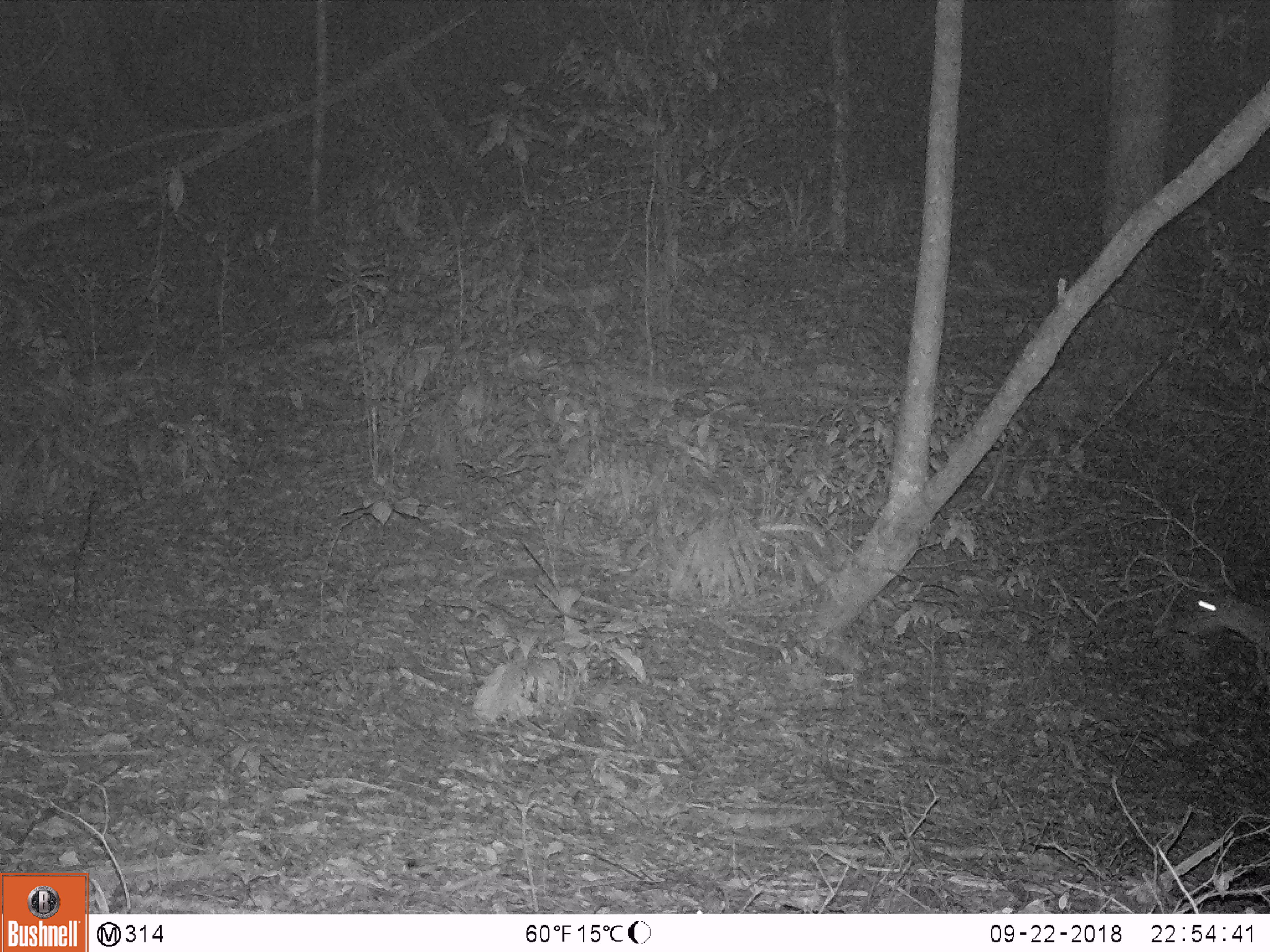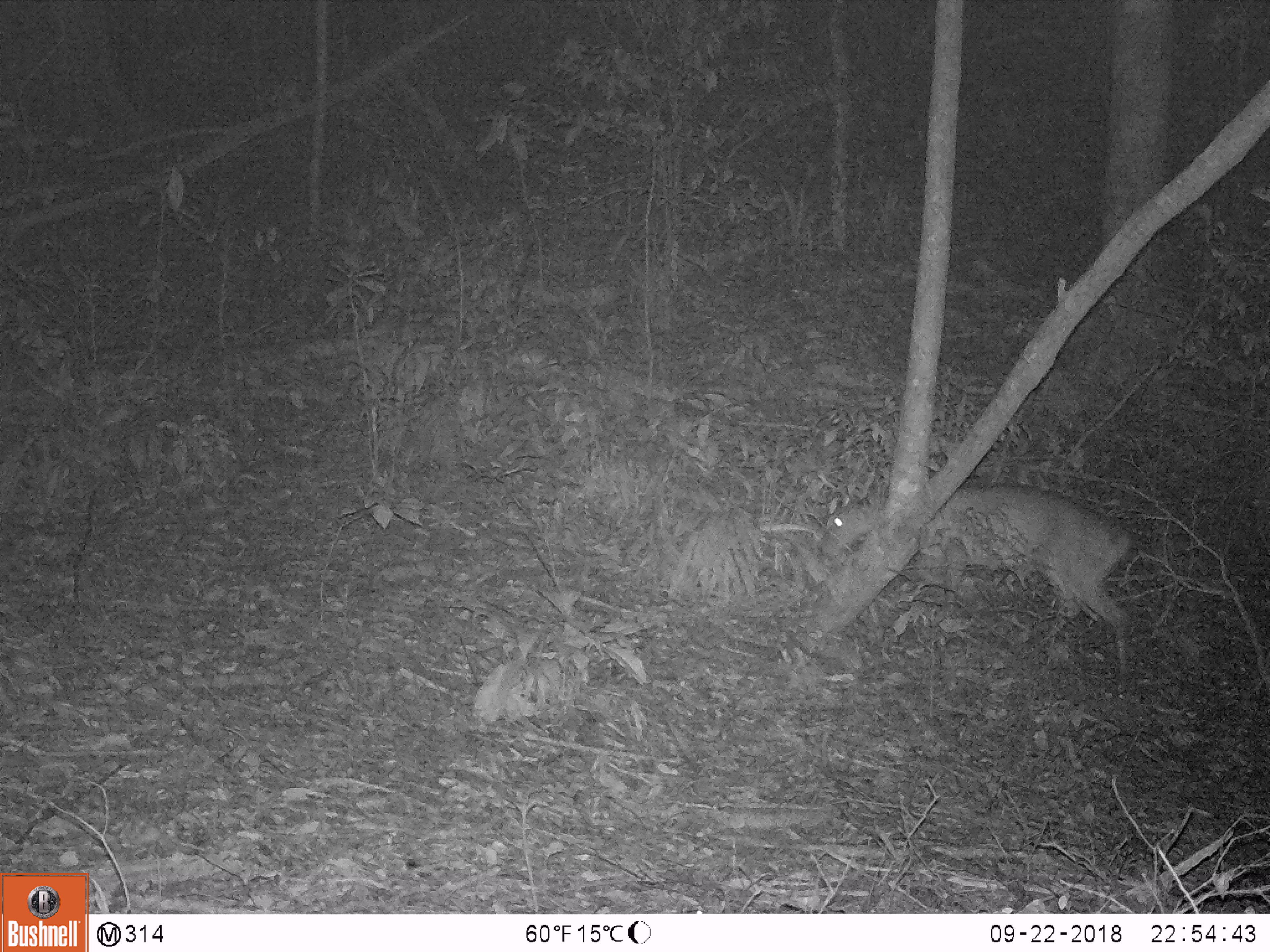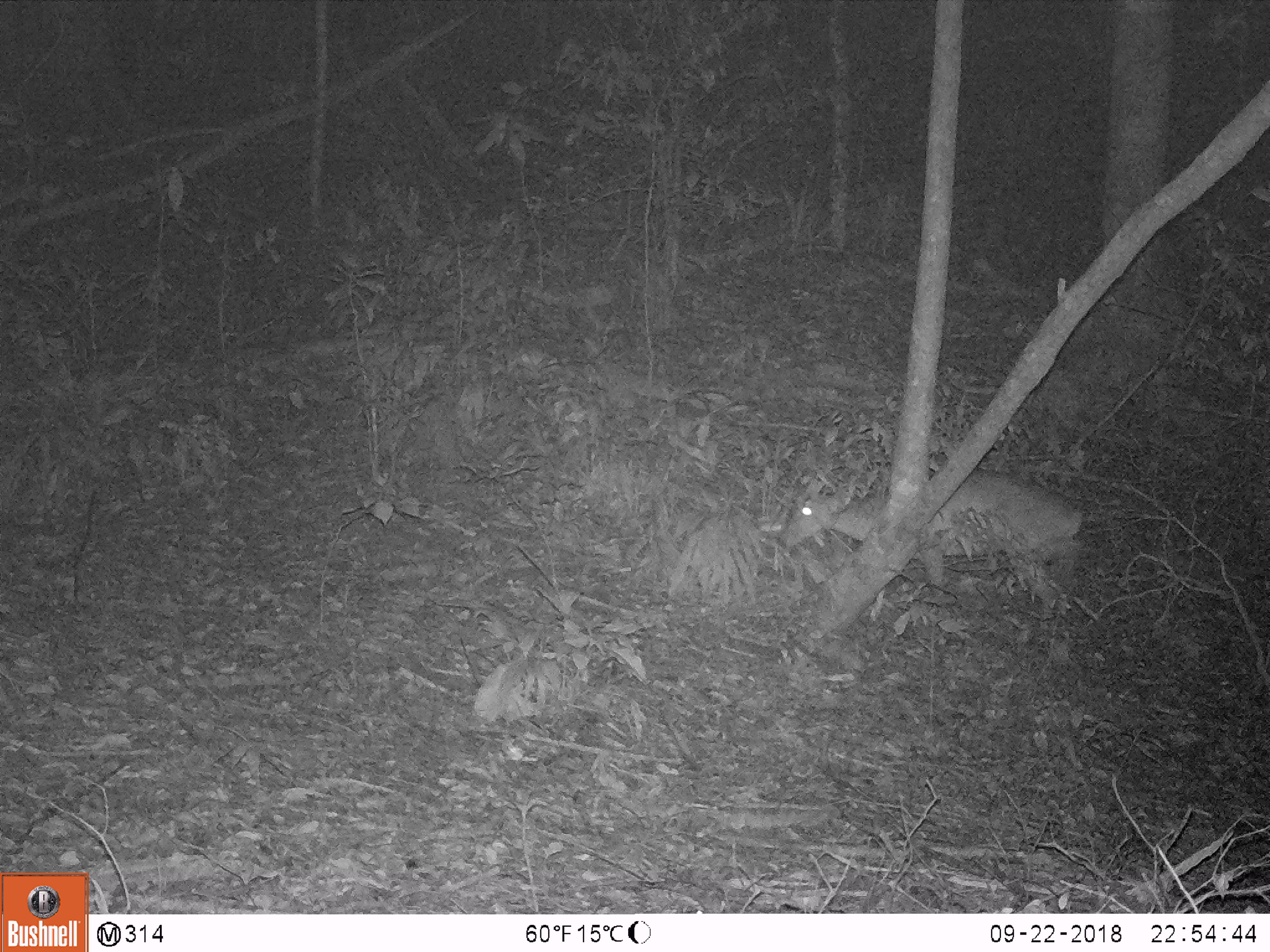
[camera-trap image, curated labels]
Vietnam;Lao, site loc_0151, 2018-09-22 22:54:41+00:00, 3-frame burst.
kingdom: Animalia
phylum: Chordata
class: Mammalia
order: Artiodactyla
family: Cervidae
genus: Muntiacus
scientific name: Muntiacus vuquangensis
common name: large-antlered muntjac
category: large antlered muntjac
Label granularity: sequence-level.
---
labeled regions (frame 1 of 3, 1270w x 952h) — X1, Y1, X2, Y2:
large antlered muntjac: 1180, 590, 1269, 650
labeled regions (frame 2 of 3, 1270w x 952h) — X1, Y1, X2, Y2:
large antlered muntjac: 814, 482, 1140, 690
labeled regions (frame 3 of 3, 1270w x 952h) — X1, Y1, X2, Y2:
large antlered muntjac: 776, 470, 1085, 632